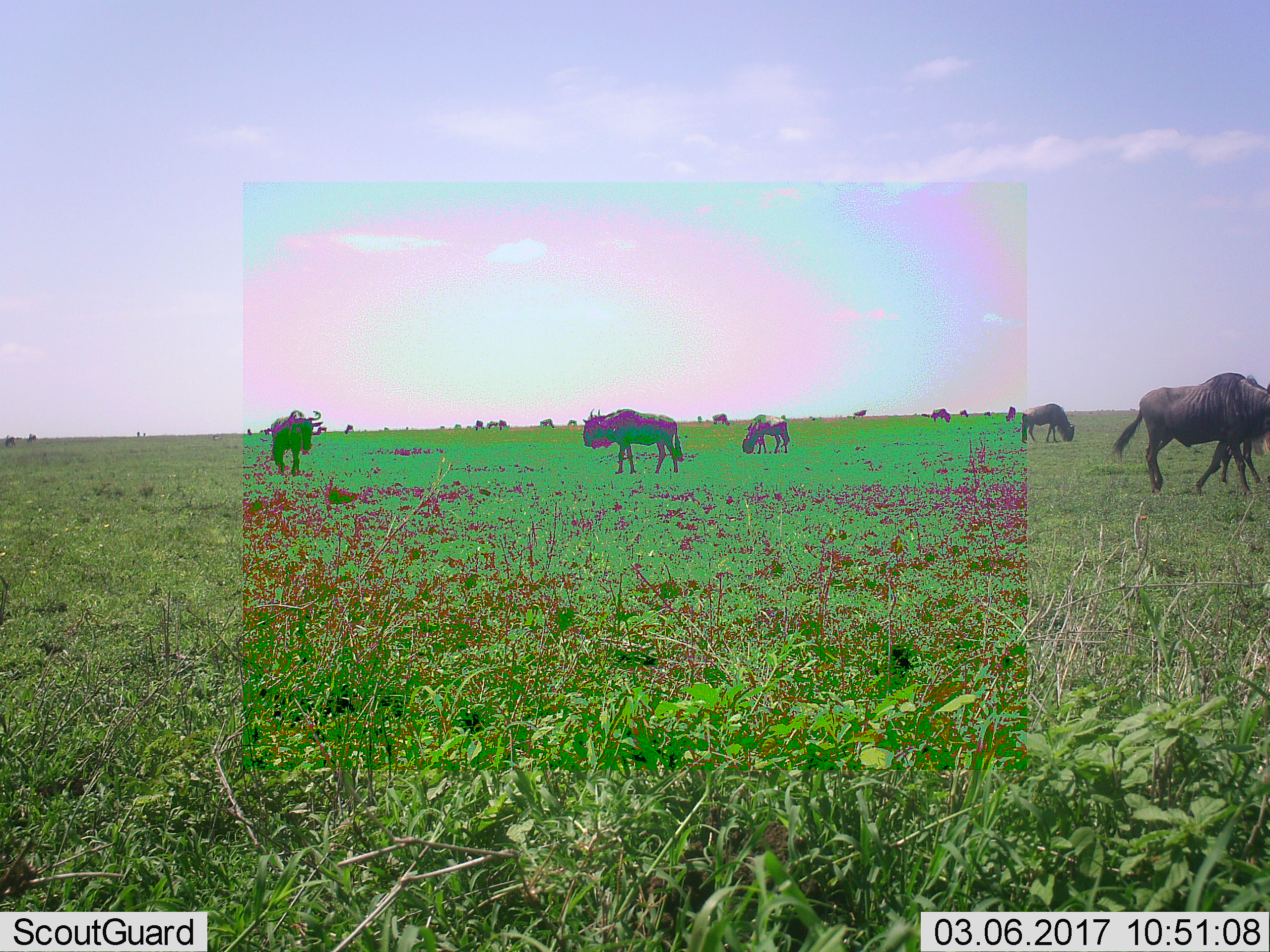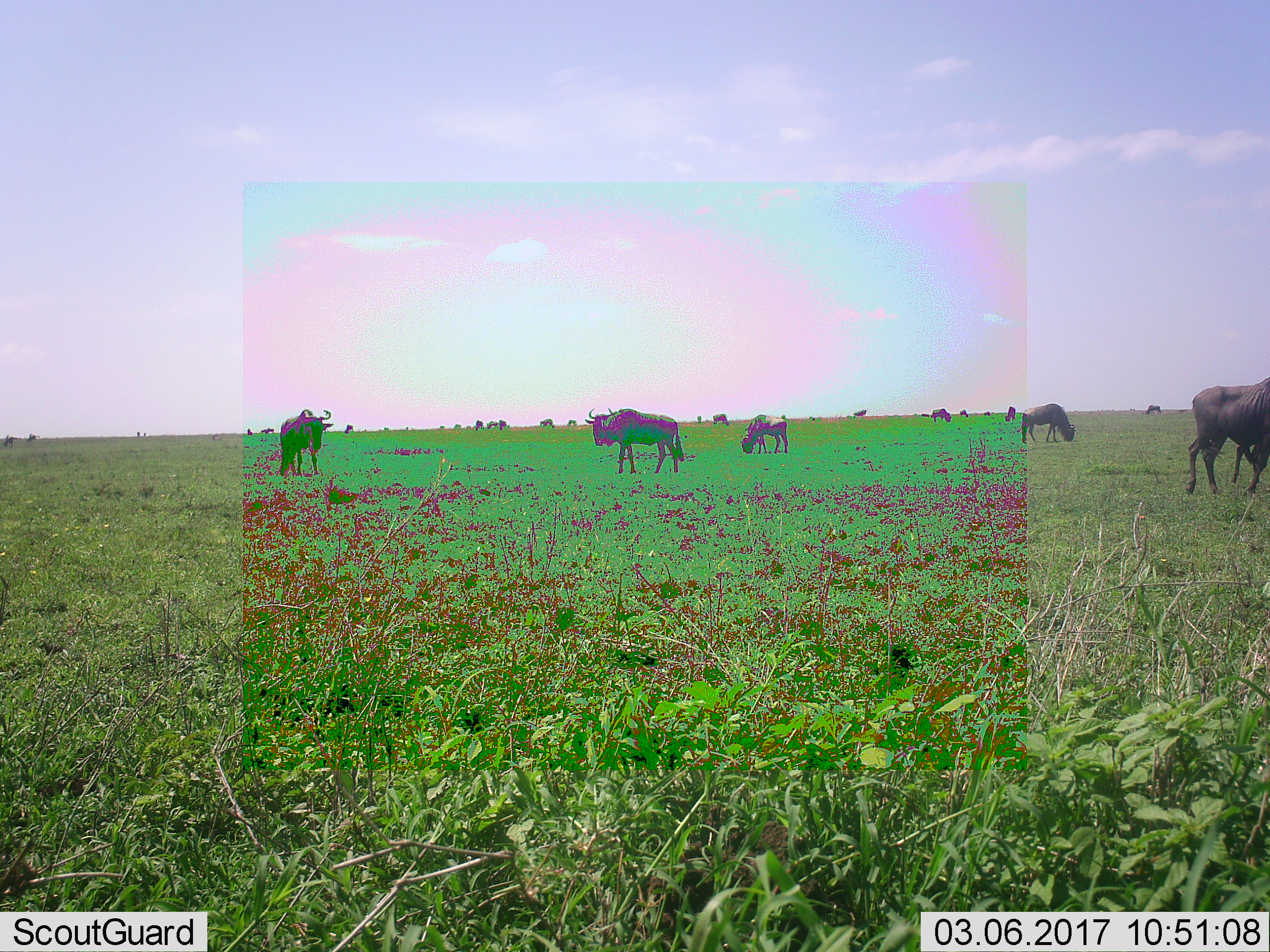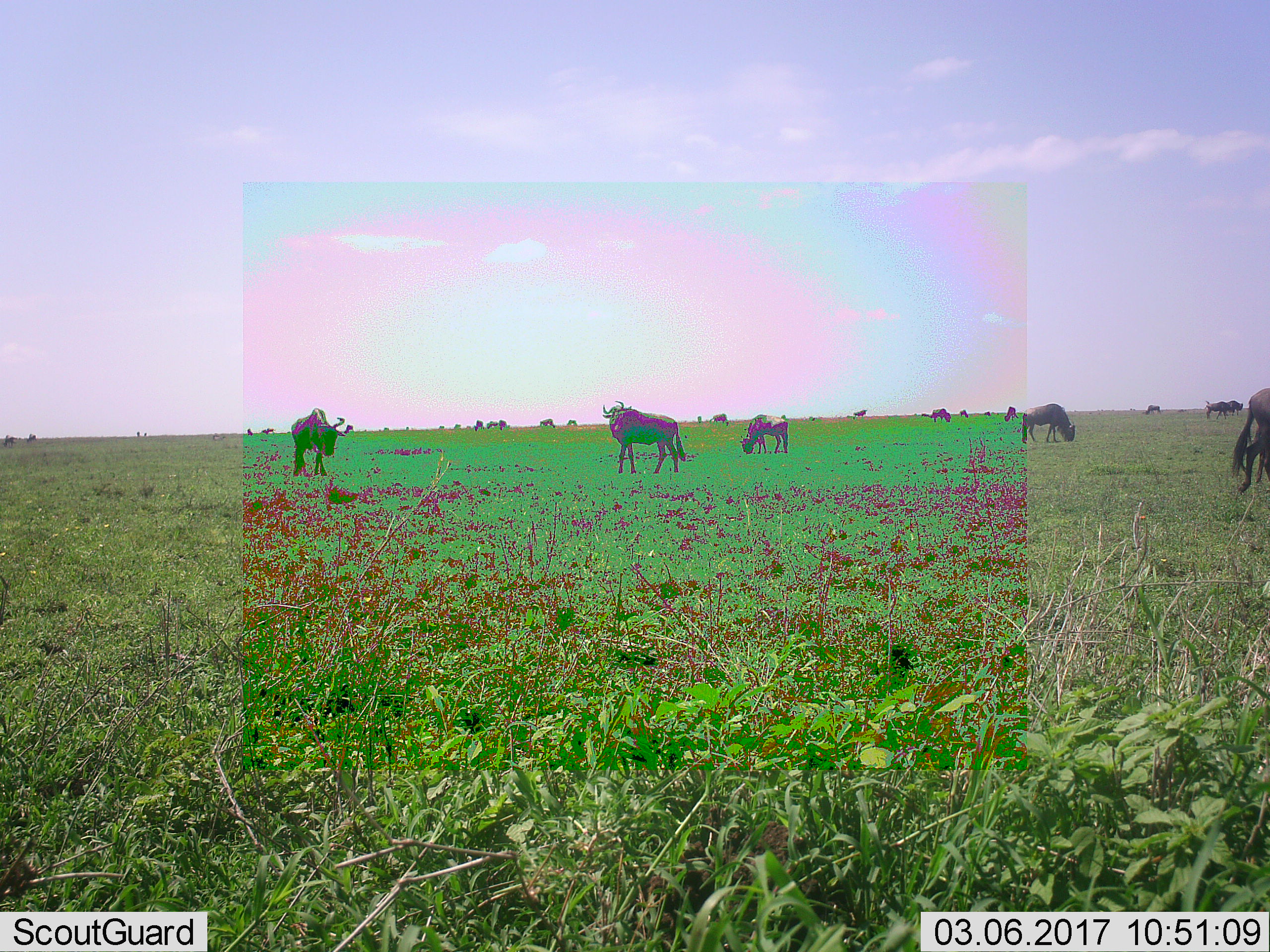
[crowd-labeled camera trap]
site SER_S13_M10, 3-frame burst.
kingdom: Animalia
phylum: Chordata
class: Mammalia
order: Artiodactyla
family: Bovidae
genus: Connochaetes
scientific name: Connochaetes taurinus taurinus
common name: blue wildebeest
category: wildebeestblue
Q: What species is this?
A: Wildebeestblue (blue wildebeest) (Connochaetes taurinus taurinus).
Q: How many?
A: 11-50.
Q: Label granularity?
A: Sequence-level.